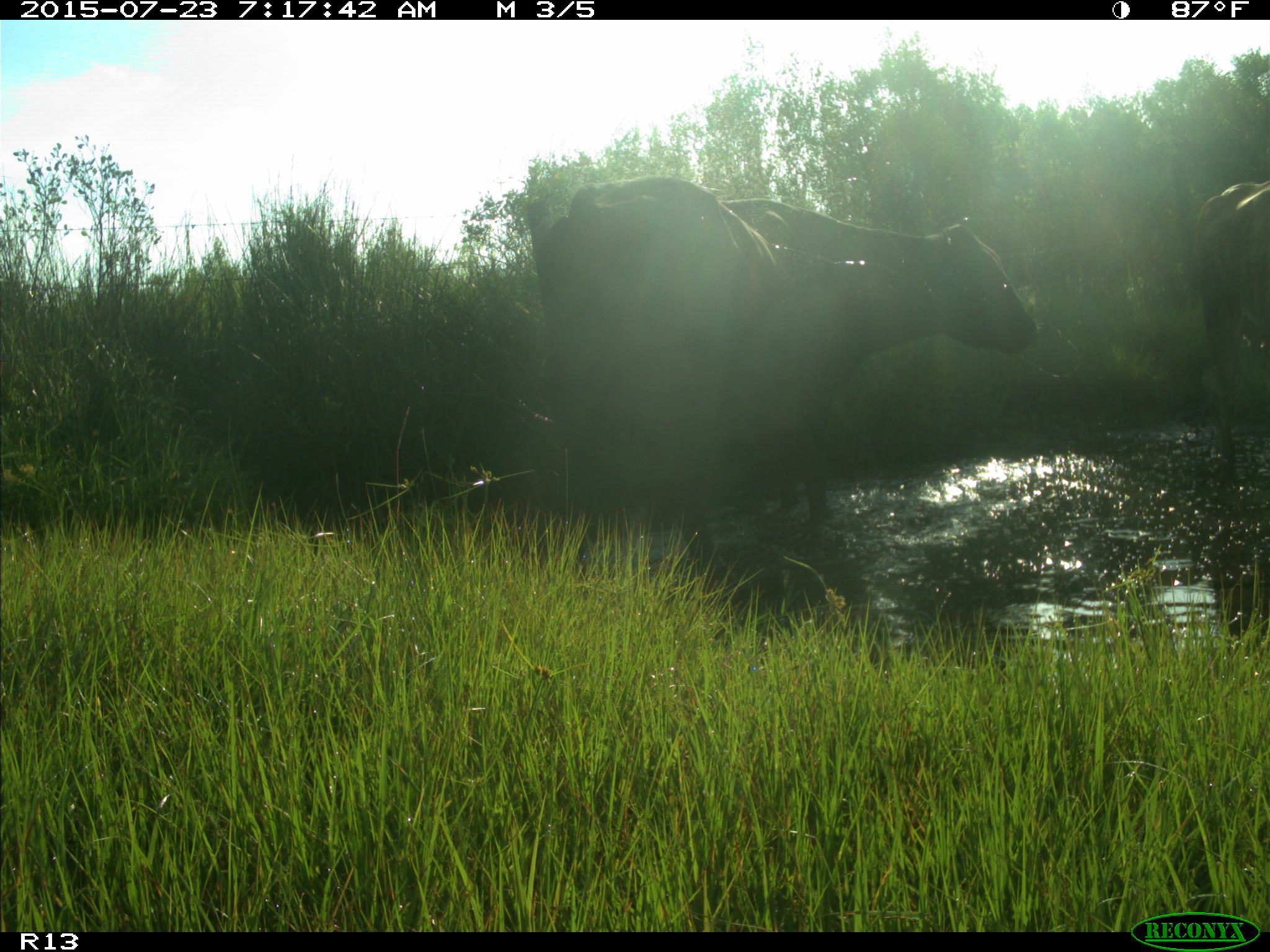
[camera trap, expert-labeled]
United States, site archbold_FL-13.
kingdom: Animalia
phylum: Chordata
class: Mammalia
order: Artiodactyla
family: Bovidae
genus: Bos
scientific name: Bos taurus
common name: domestic cow